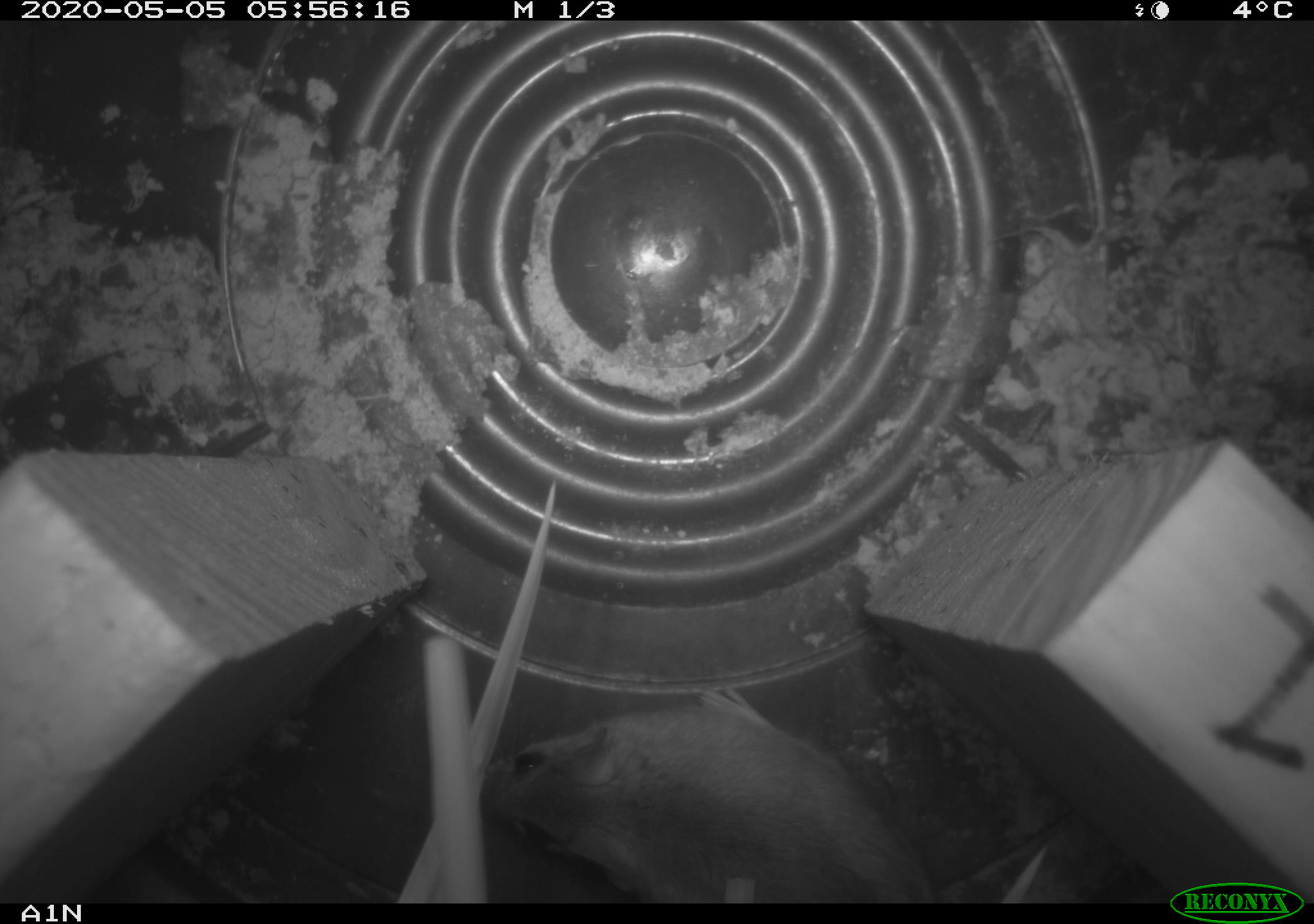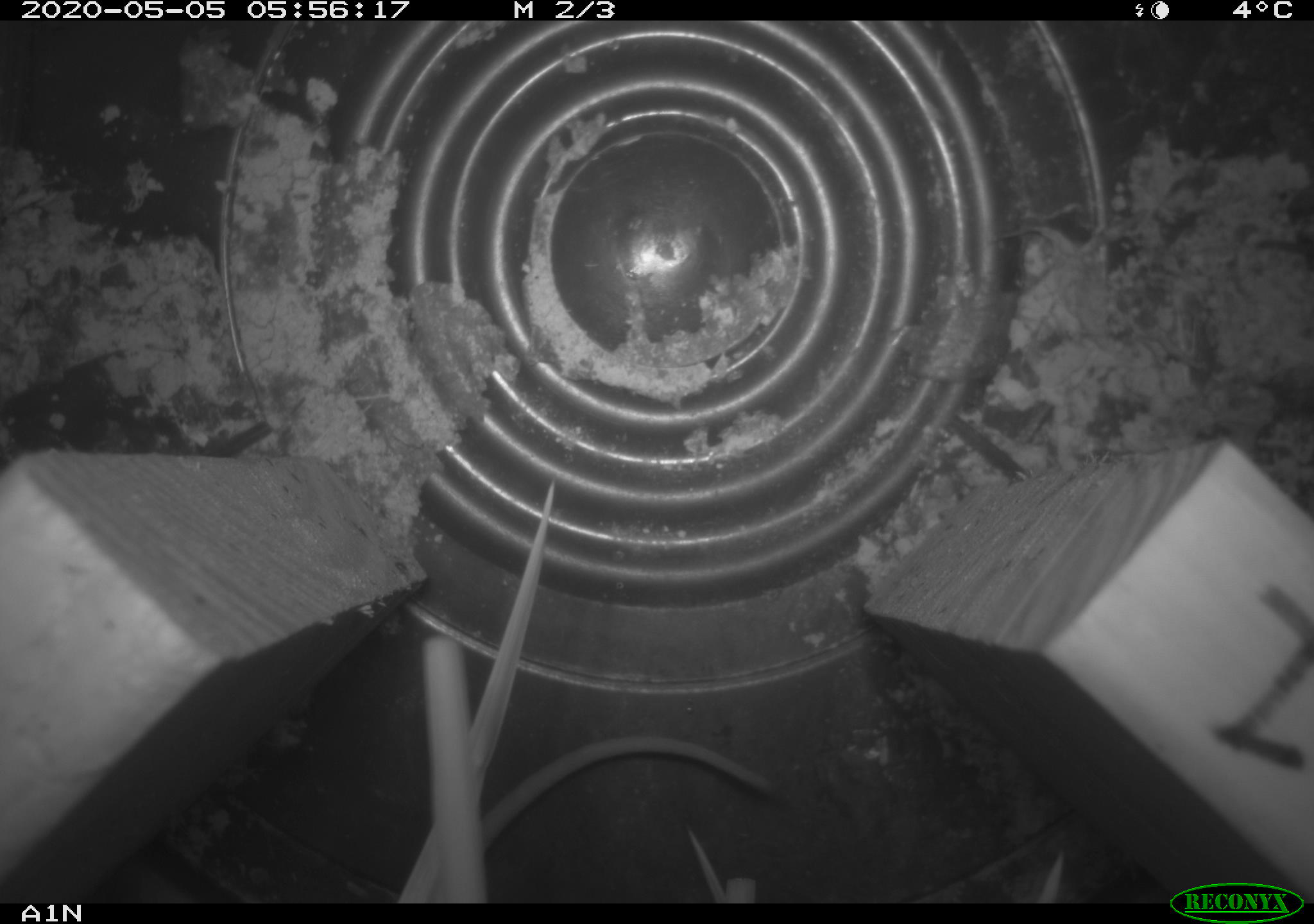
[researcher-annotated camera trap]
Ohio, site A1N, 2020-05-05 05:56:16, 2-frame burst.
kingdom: Animalia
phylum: Chordata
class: Mammalia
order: Rodentia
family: Cricetidae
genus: Peromyscus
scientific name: Peromyscus leucopus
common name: white-footed mouse